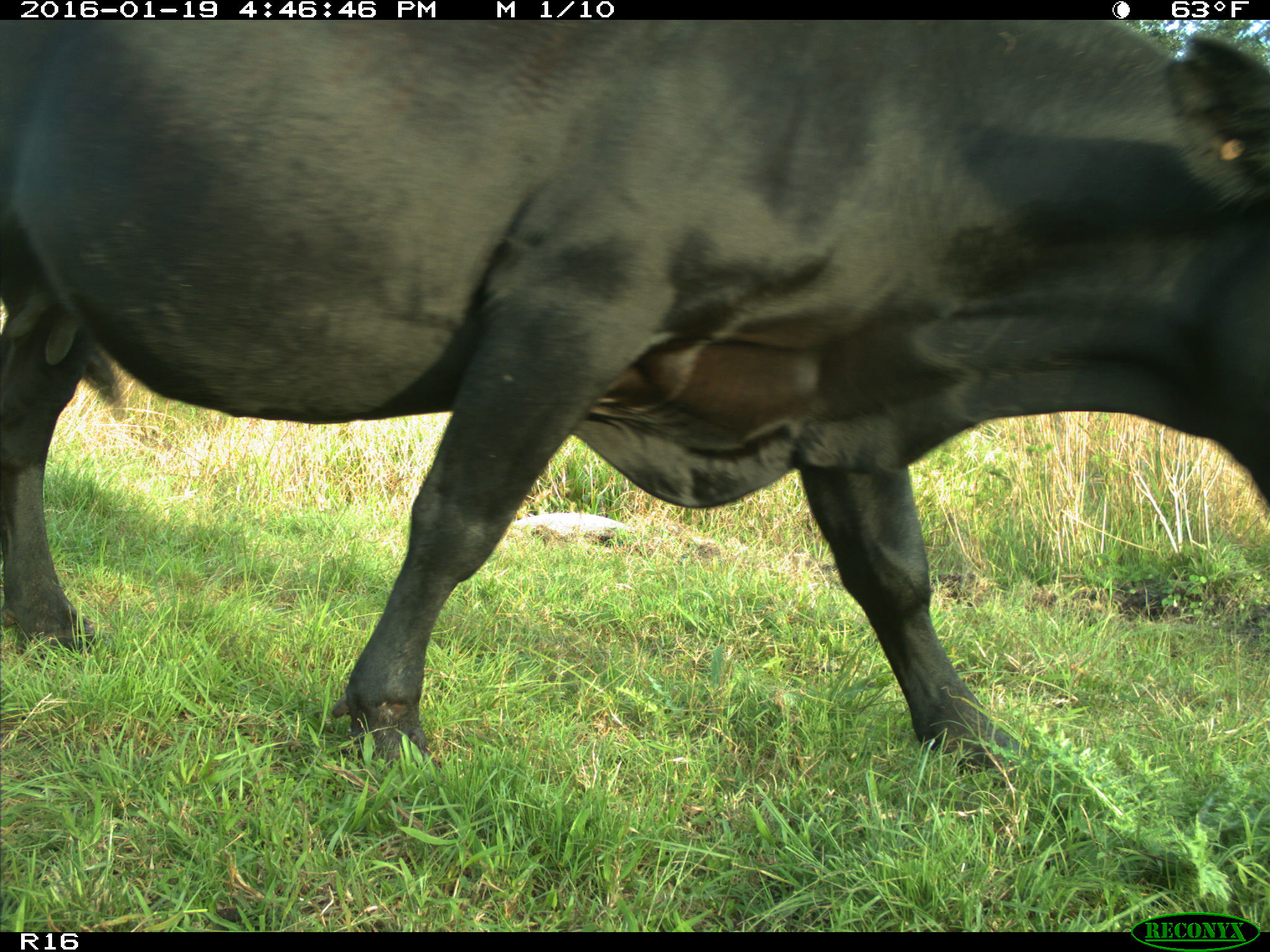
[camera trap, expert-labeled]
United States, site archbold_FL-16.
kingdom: Animalia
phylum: Chordata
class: Mammalia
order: Artiodactyla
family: Bovidae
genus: Bos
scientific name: Bos taurus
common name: domestic cow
Bos taurus (domestic cow).